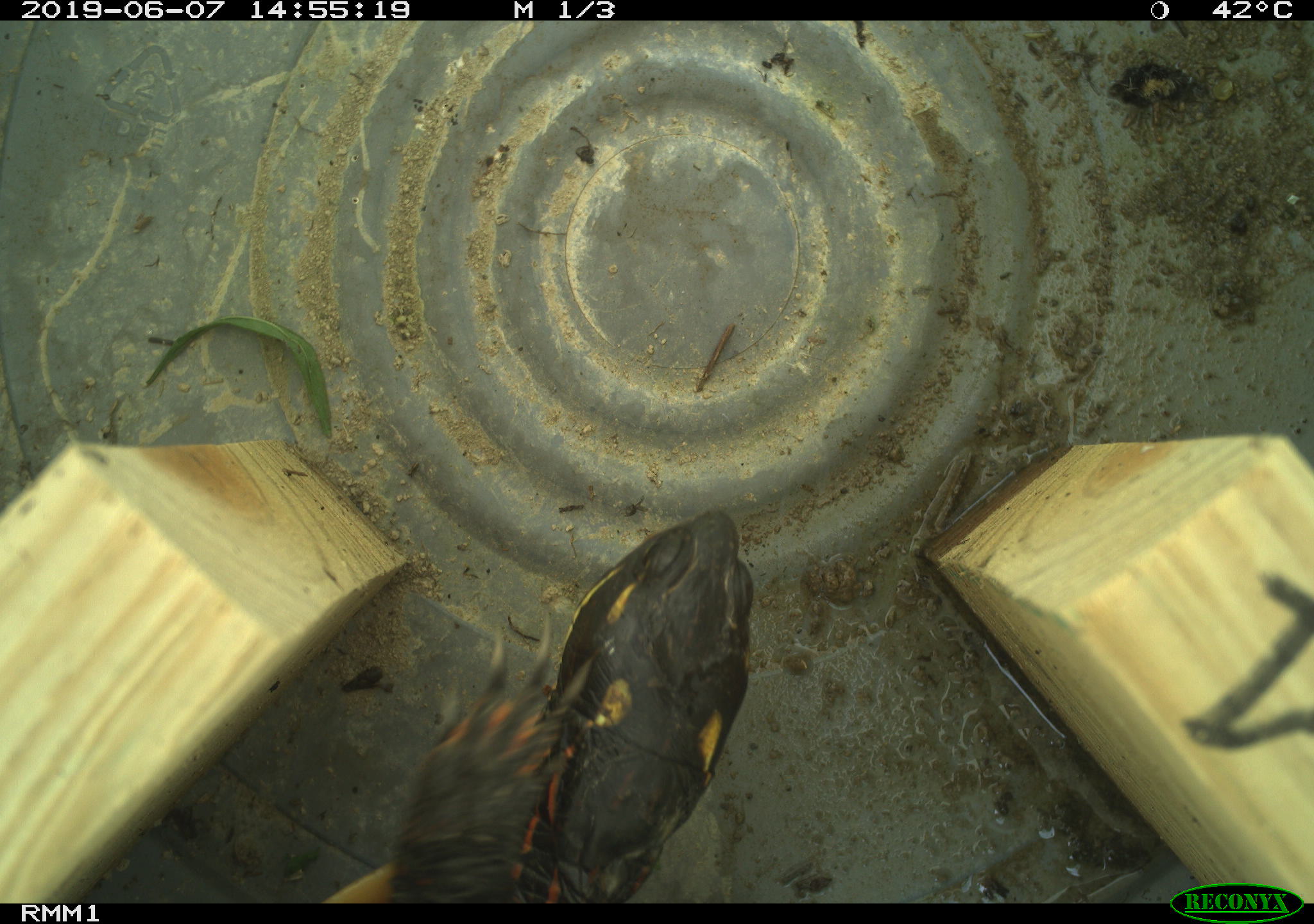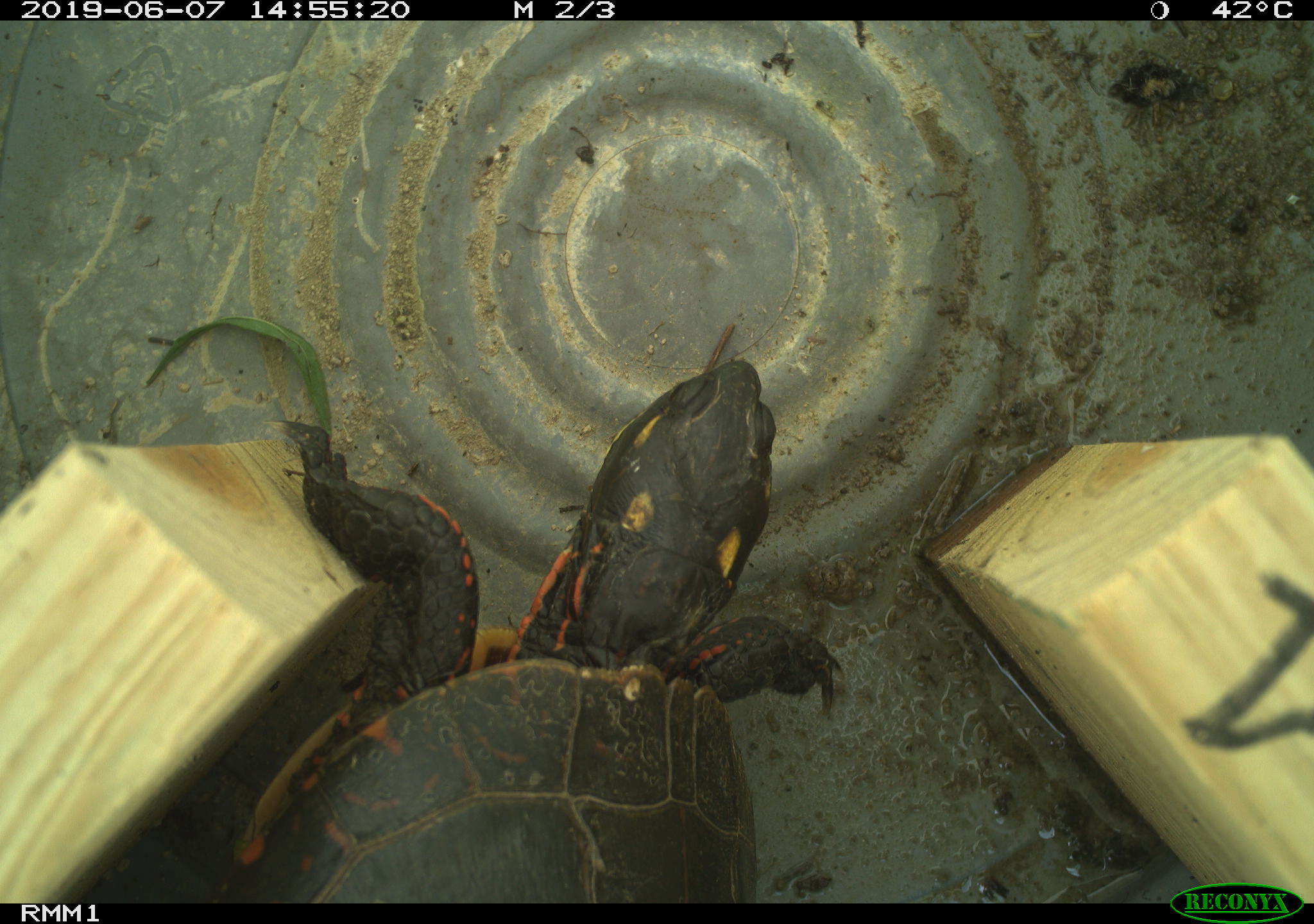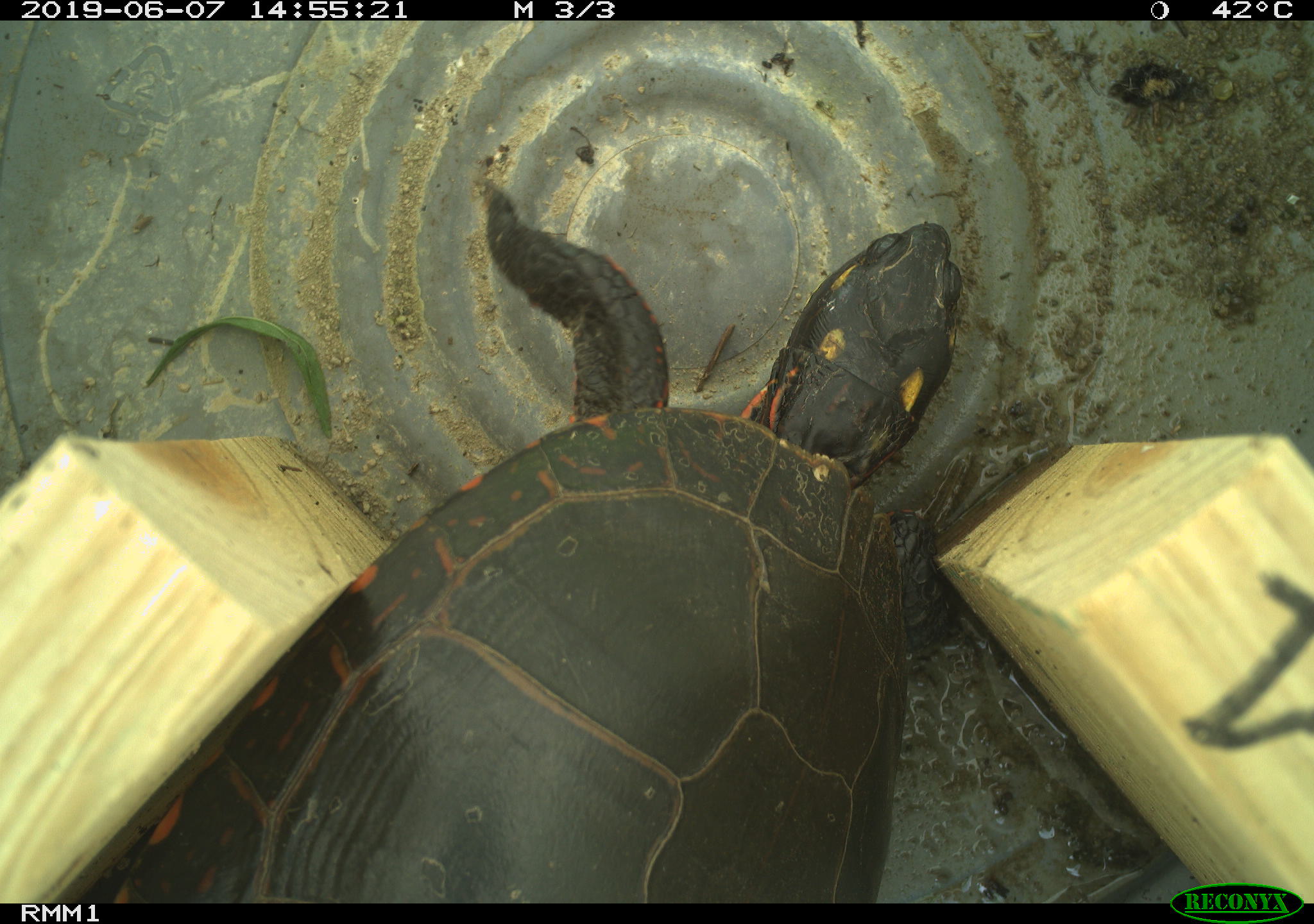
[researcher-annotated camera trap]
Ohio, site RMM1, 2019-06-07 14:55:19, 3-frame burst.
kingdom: Animalia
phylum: Chordata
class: Reptilia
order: Testudines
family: Emydidae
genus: Chrysemys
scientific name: Chrysemys picta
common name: painted turtle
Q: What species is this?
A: Painted turtle (Chrysemys picta).